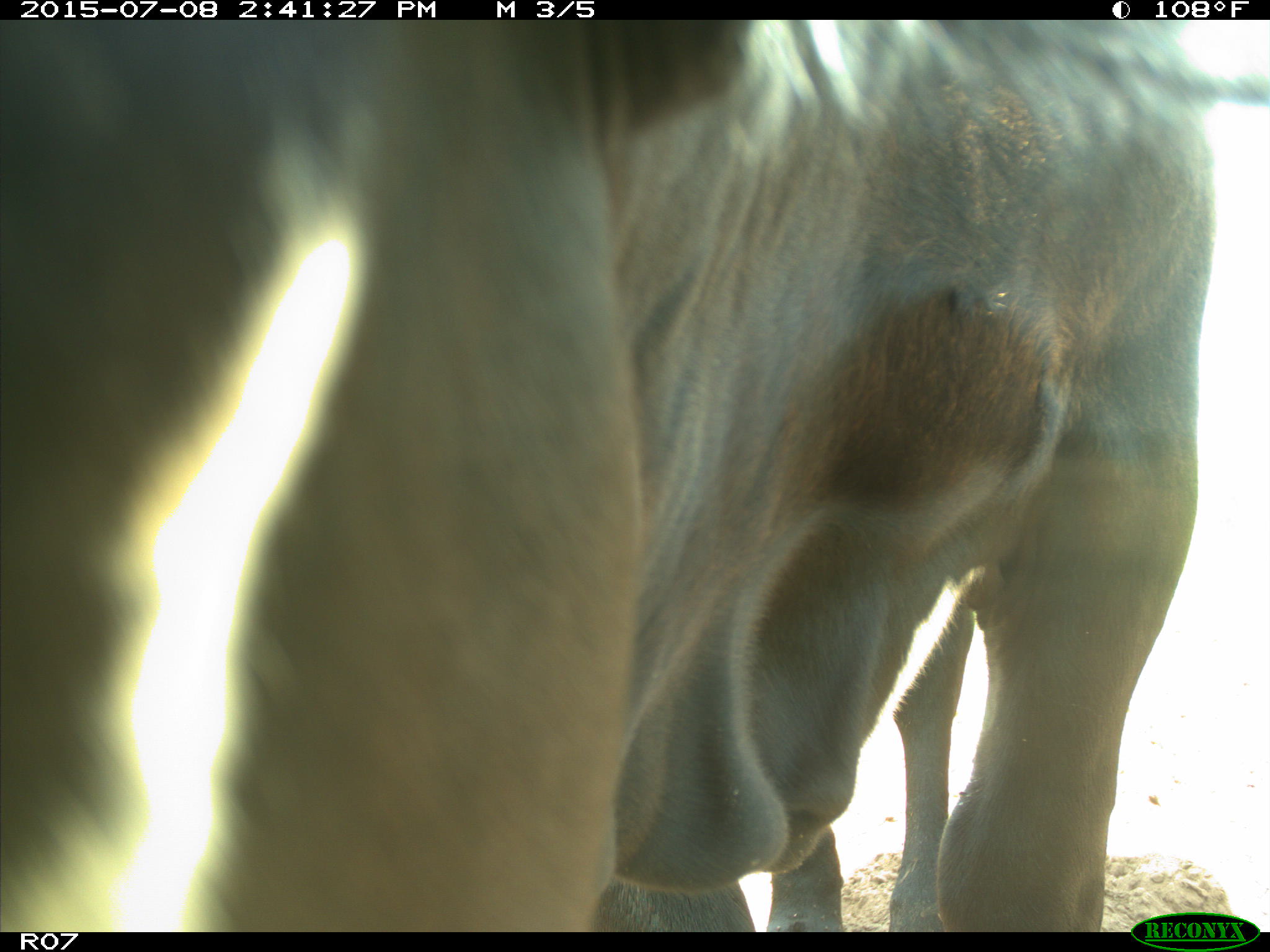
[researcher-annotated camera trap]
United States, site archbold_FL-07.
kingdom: Animalia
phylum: Chordata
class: Mammalia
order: Artiodactyla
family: Bovidae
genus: Bos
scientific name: Bos taurus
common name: domestic cow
Bos taurus (domestic cow).